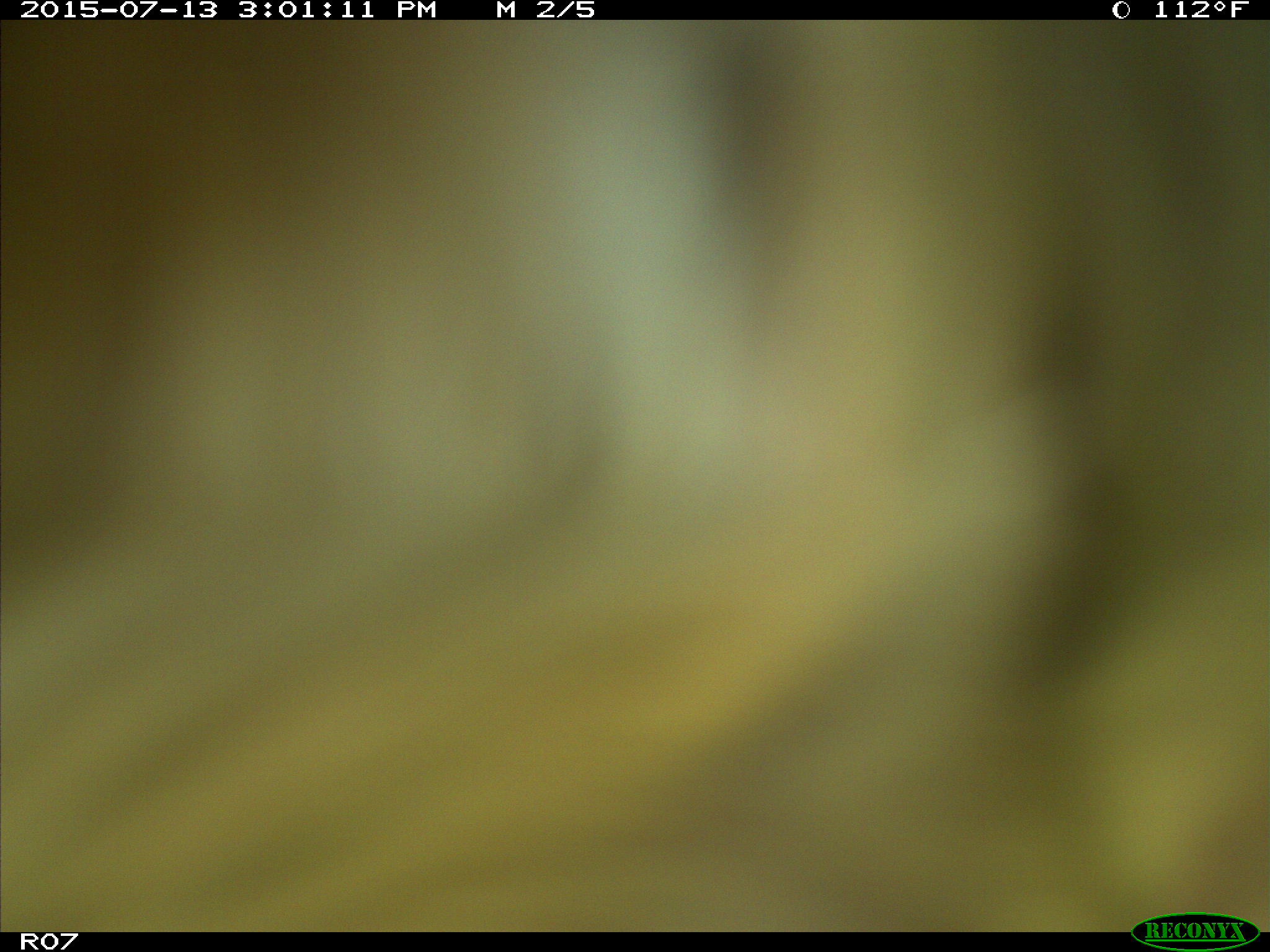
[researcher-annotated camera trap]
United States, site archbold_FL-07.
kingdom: Animalia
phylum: Chordata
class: Mammalia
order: Artiodactyla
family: Bovidae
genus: Bos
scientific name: Bos taurus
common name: domestic cow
Bos taurus (domestic cow).